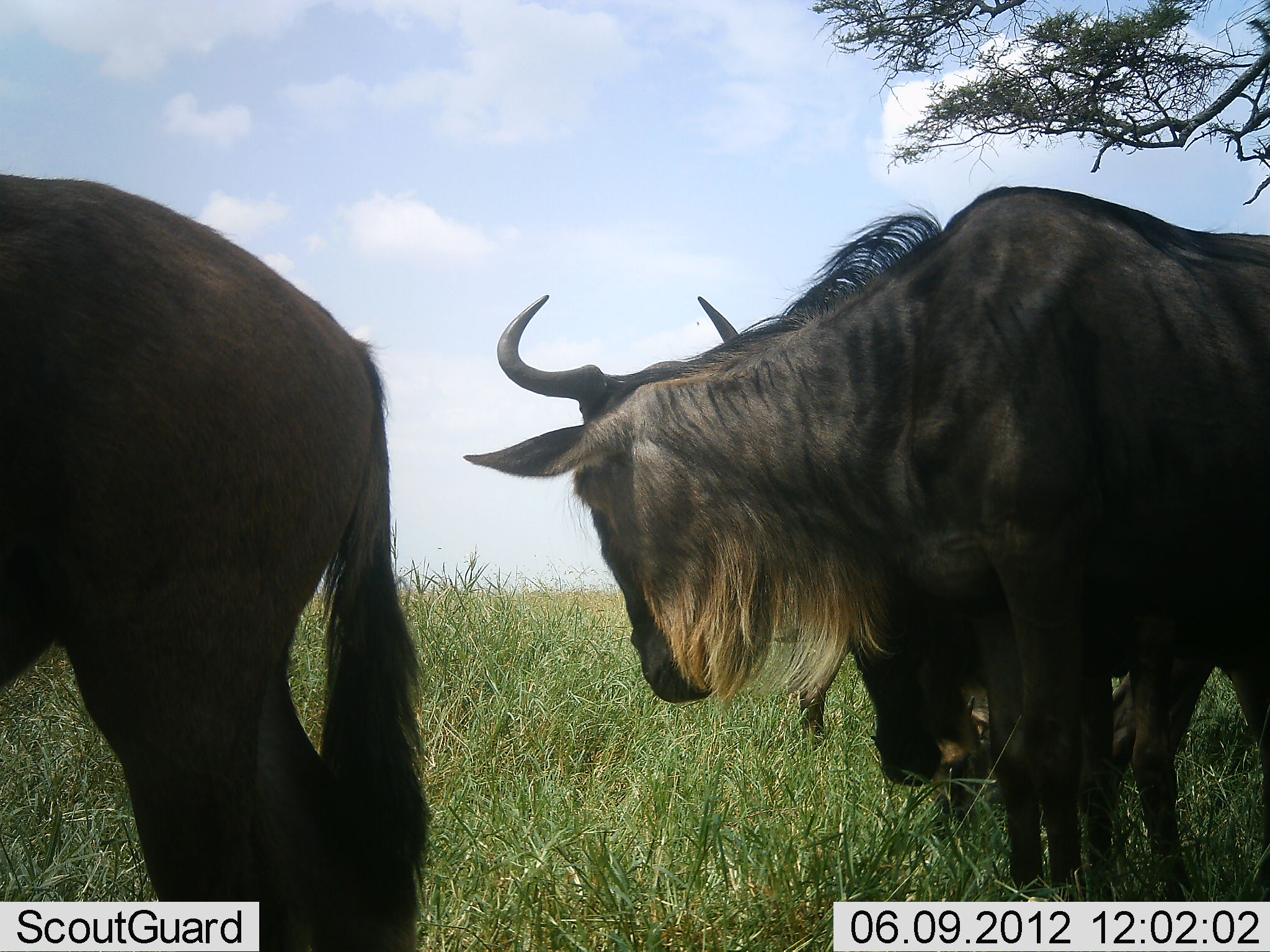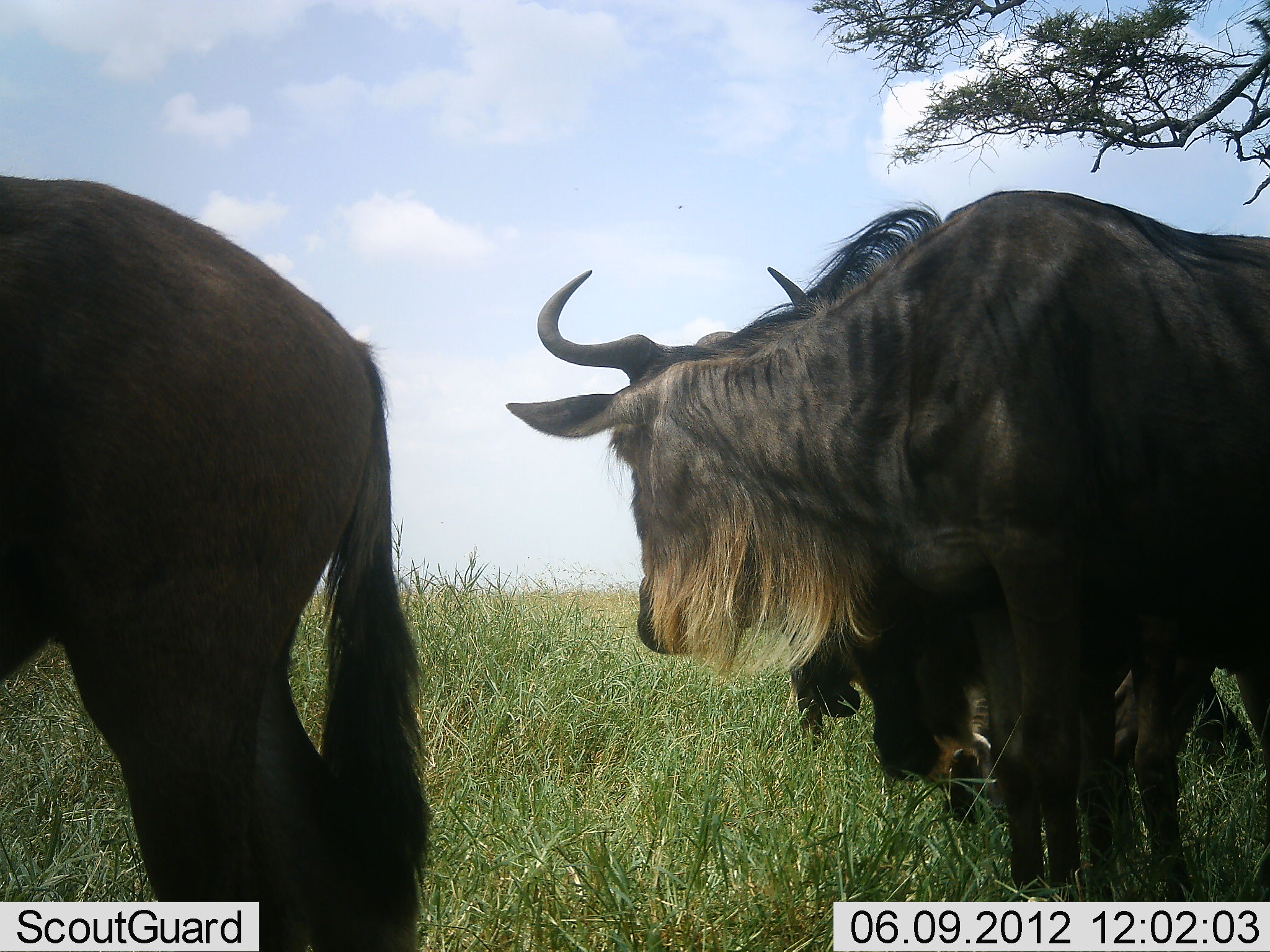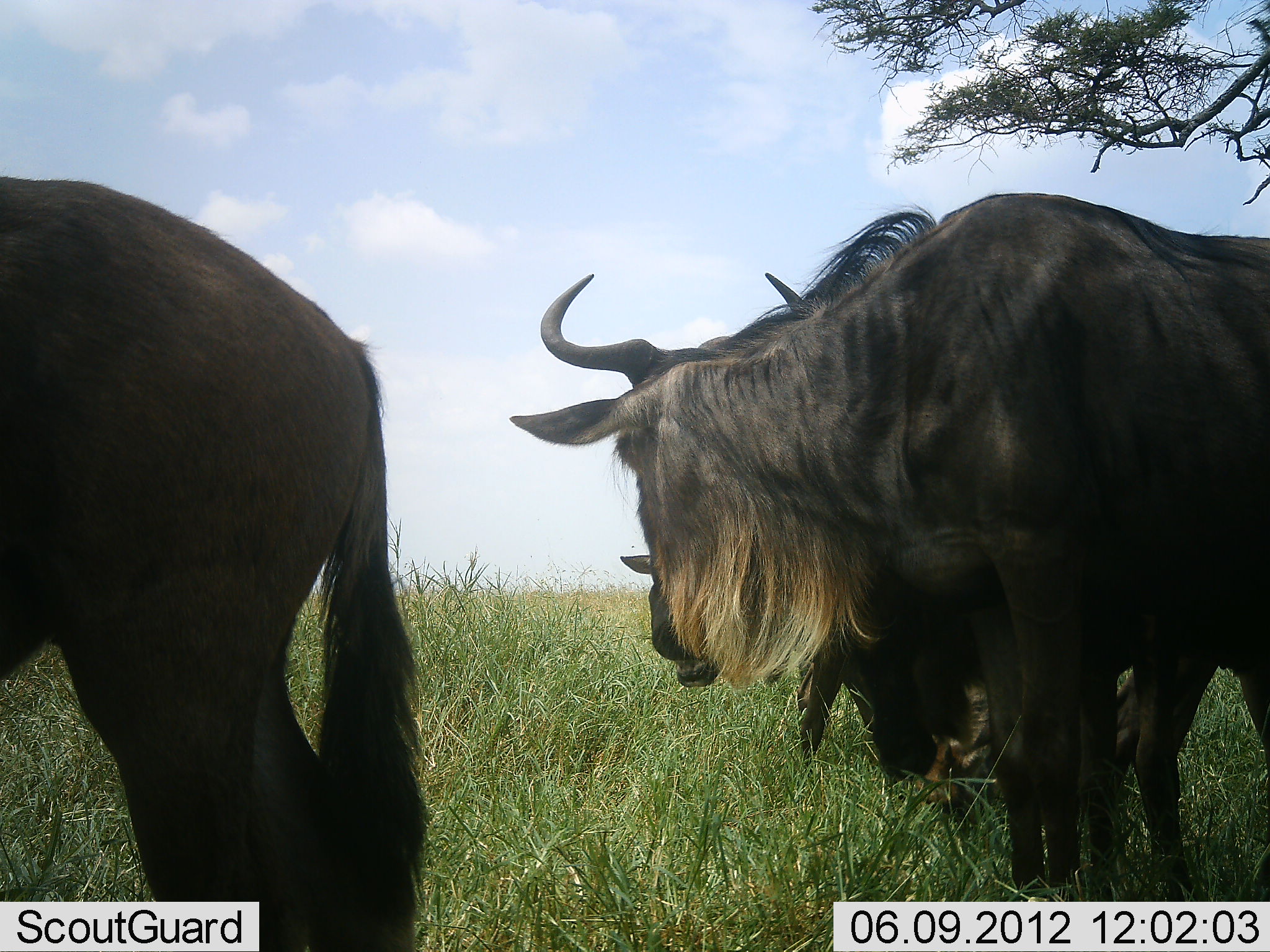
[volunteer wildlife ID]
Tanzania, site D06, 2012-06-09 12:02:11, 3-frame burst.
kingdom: Animalia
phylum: Chordata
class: Mammalia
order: Artiodactyla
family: Bovidae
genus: Connochaetes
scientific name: Connochaetes taurinus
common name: blue wildebeest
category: wildebeest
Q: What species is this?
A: Wildebeest (blue wildebeest) (Connochaetes taurinus).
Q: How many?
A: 4.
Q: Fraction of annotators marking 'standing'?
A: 90%.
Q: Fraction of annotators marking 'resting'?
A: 30%.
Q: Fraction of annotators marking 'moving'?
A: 20%.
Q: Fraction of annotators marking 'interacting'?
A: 0%.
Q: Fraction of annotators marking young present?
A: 10%.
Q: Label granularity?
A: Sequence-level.